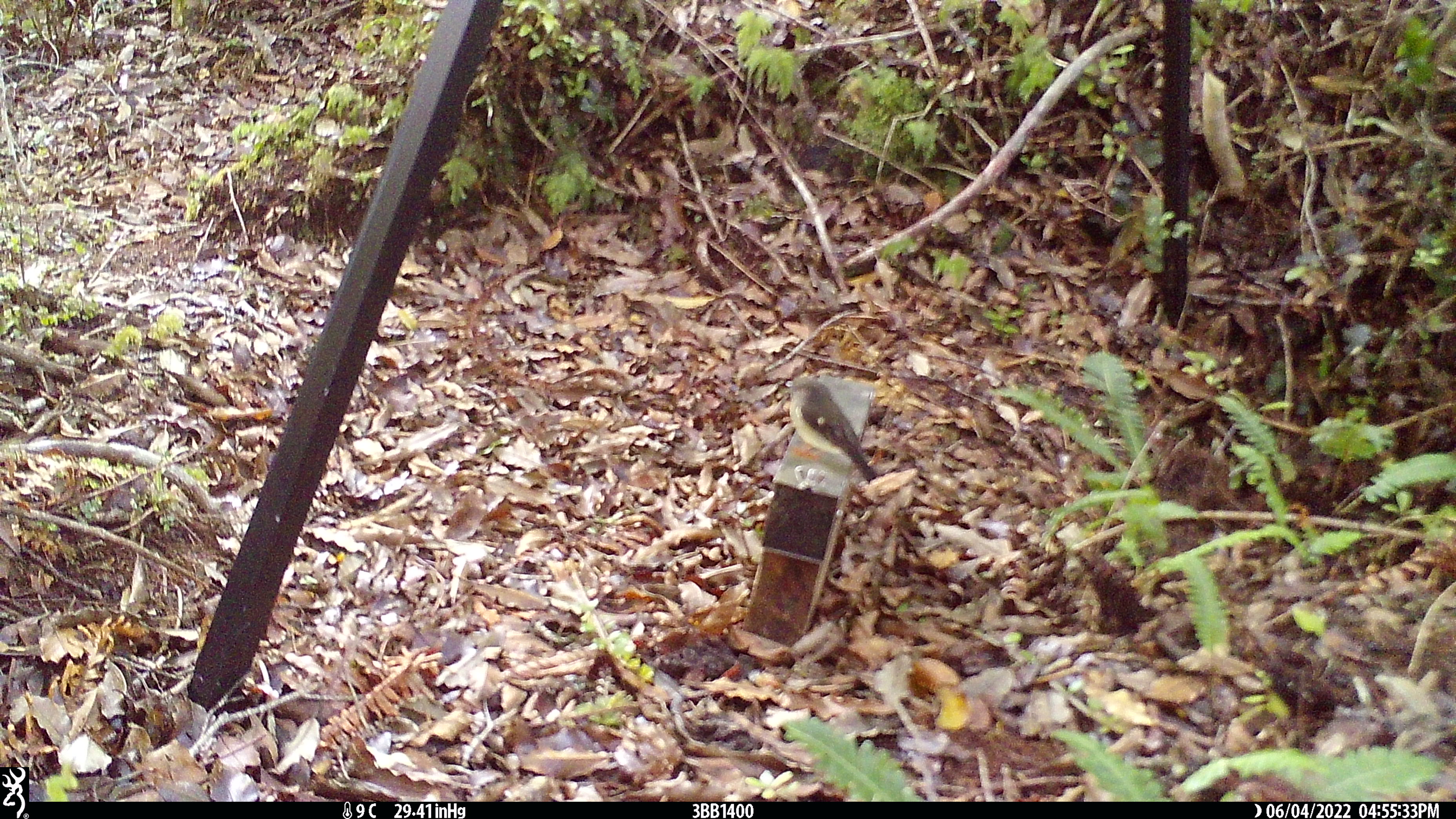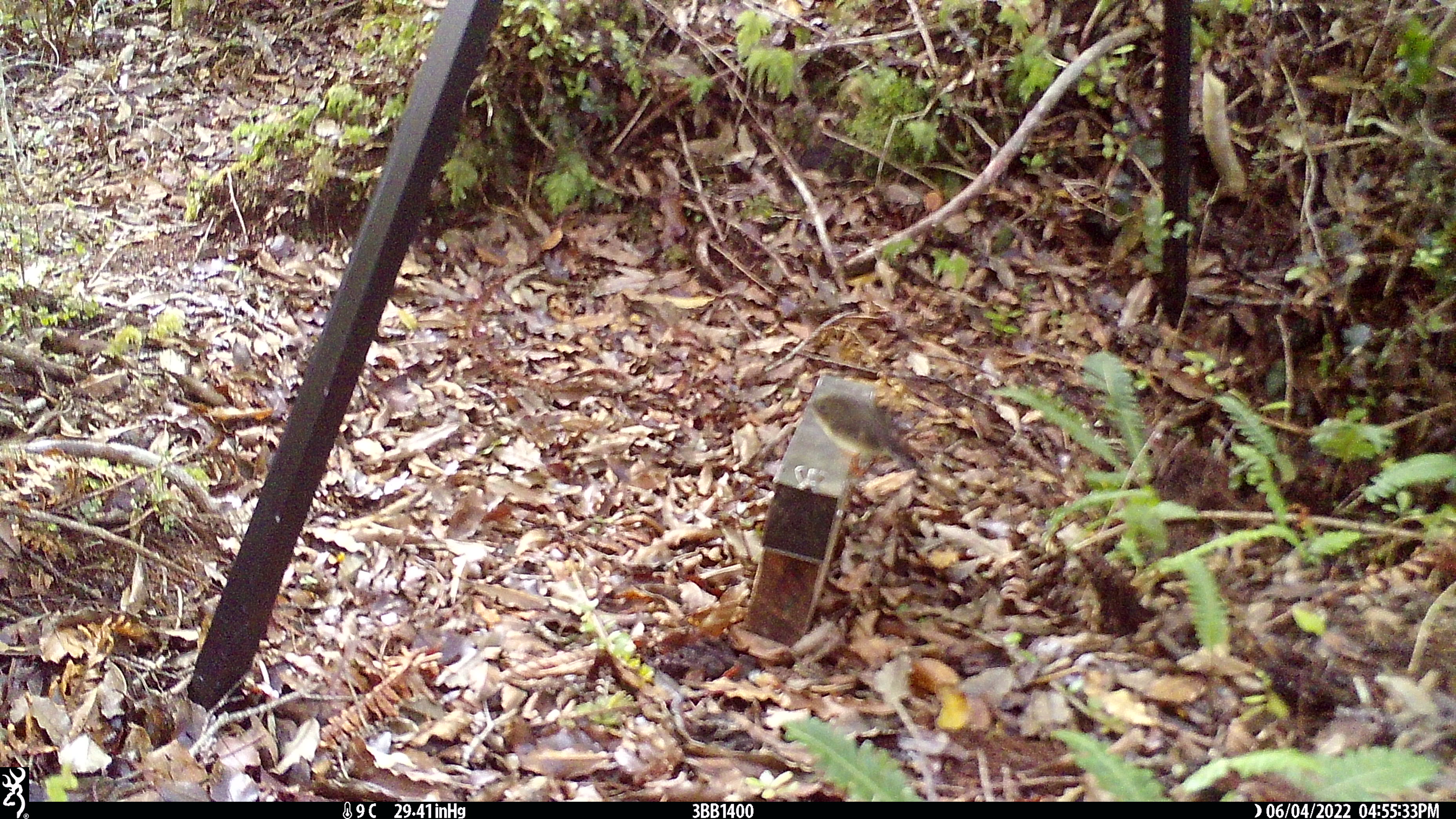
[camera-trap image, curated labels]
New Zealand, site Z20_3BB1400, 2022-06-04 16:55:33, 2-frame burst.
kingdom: Animalia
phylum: Chordata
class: Aves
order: Passeriformes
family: Petroicidae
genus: Petroica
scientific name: Petroica macrocephala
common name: tomtit